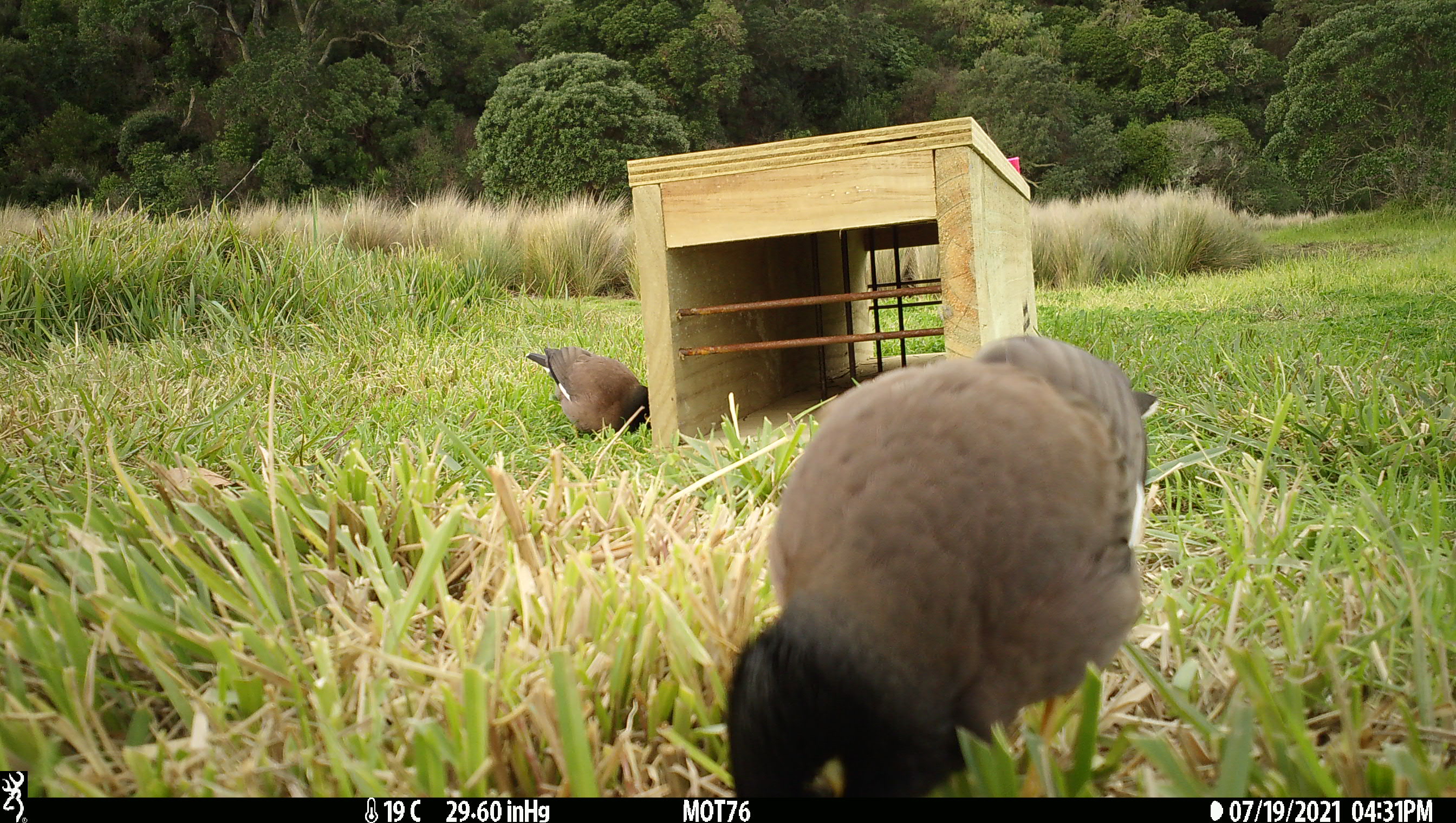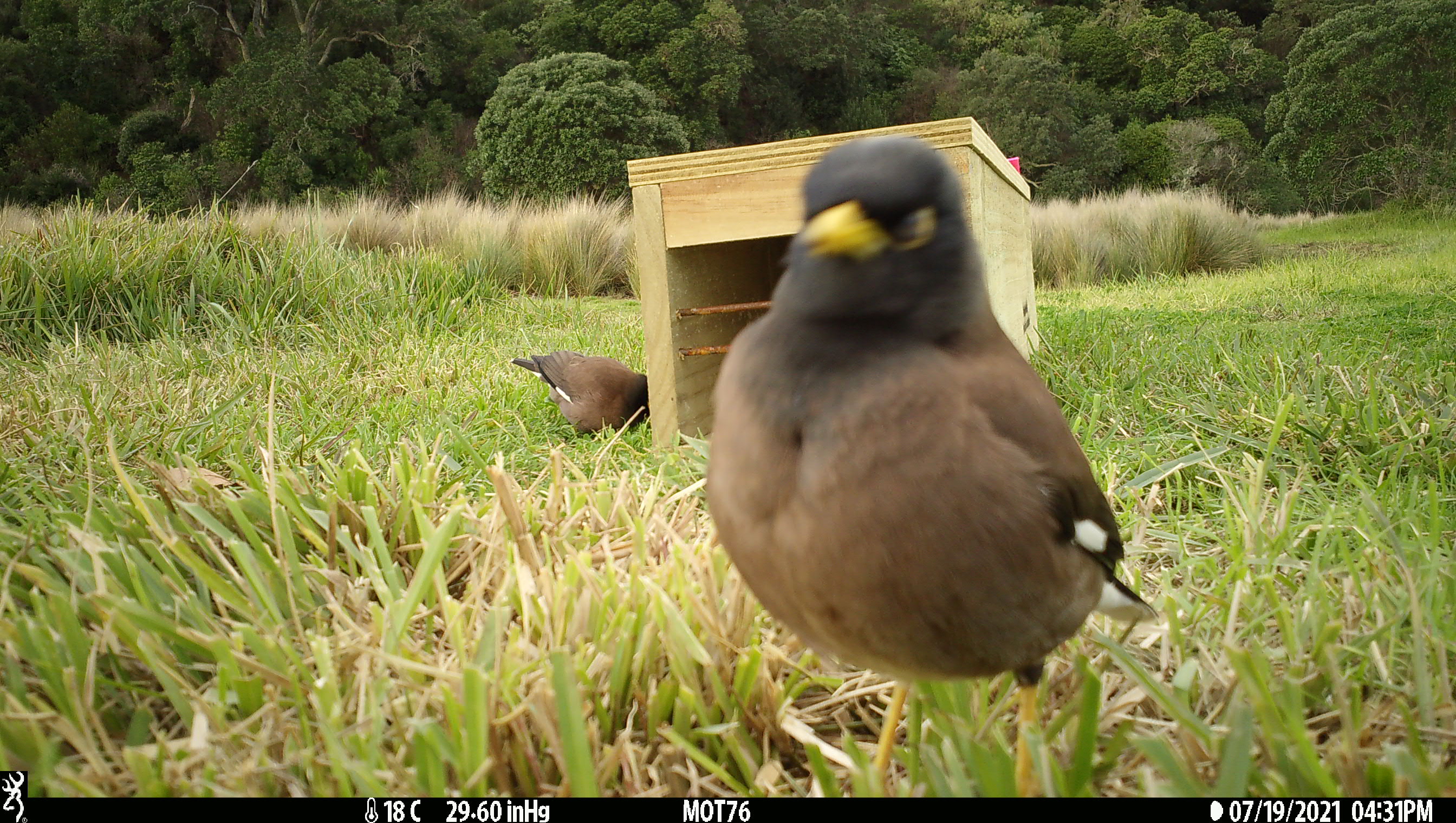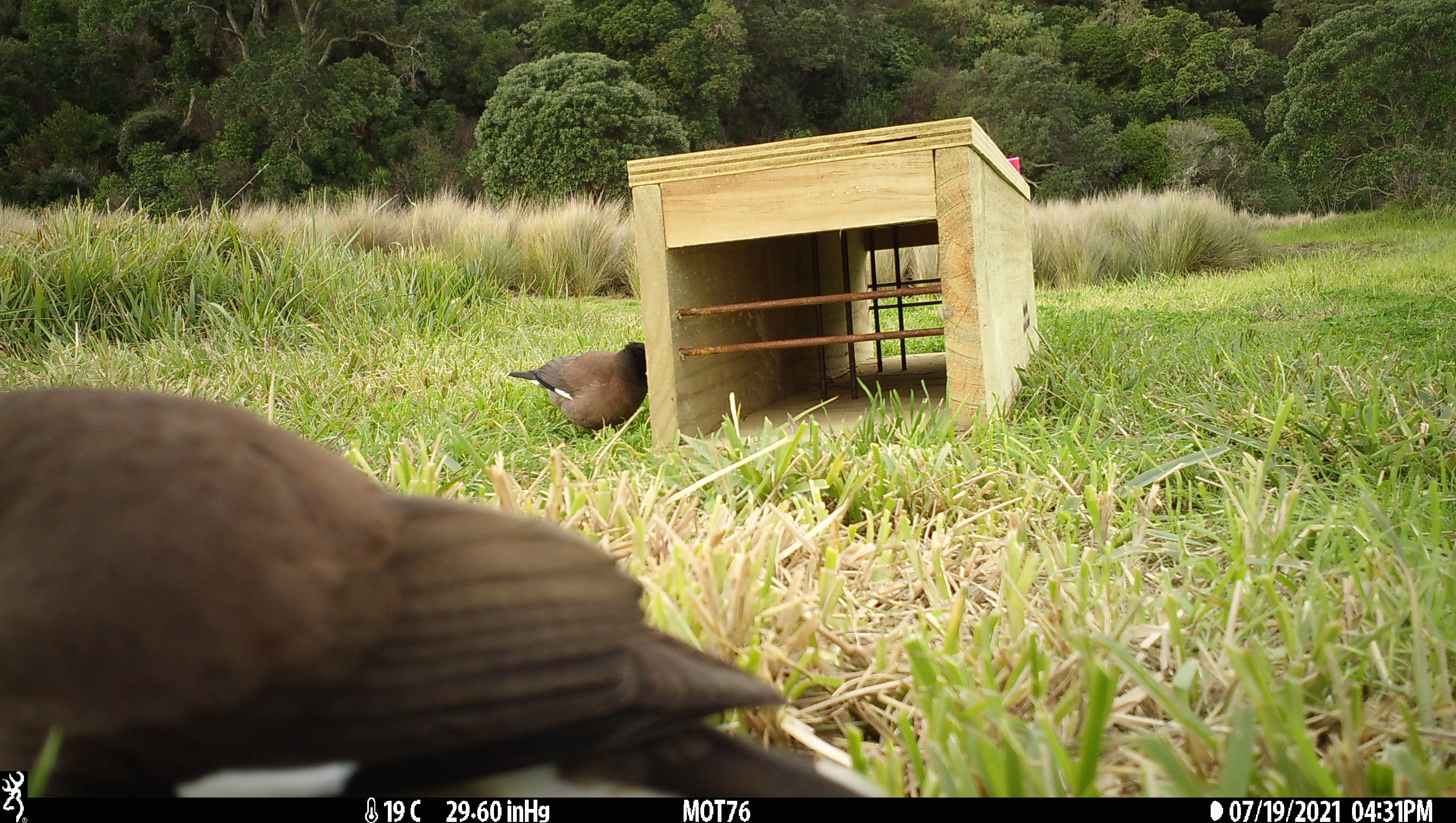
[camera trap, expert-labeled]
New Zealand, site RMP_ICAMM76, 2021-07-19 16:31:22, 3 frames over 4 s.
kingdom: Animalia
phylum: Chordata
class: Aves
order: Passeriformes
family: Sturnidae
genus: Acridotheres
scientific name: Acridotheres tristis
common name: common myna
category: myna